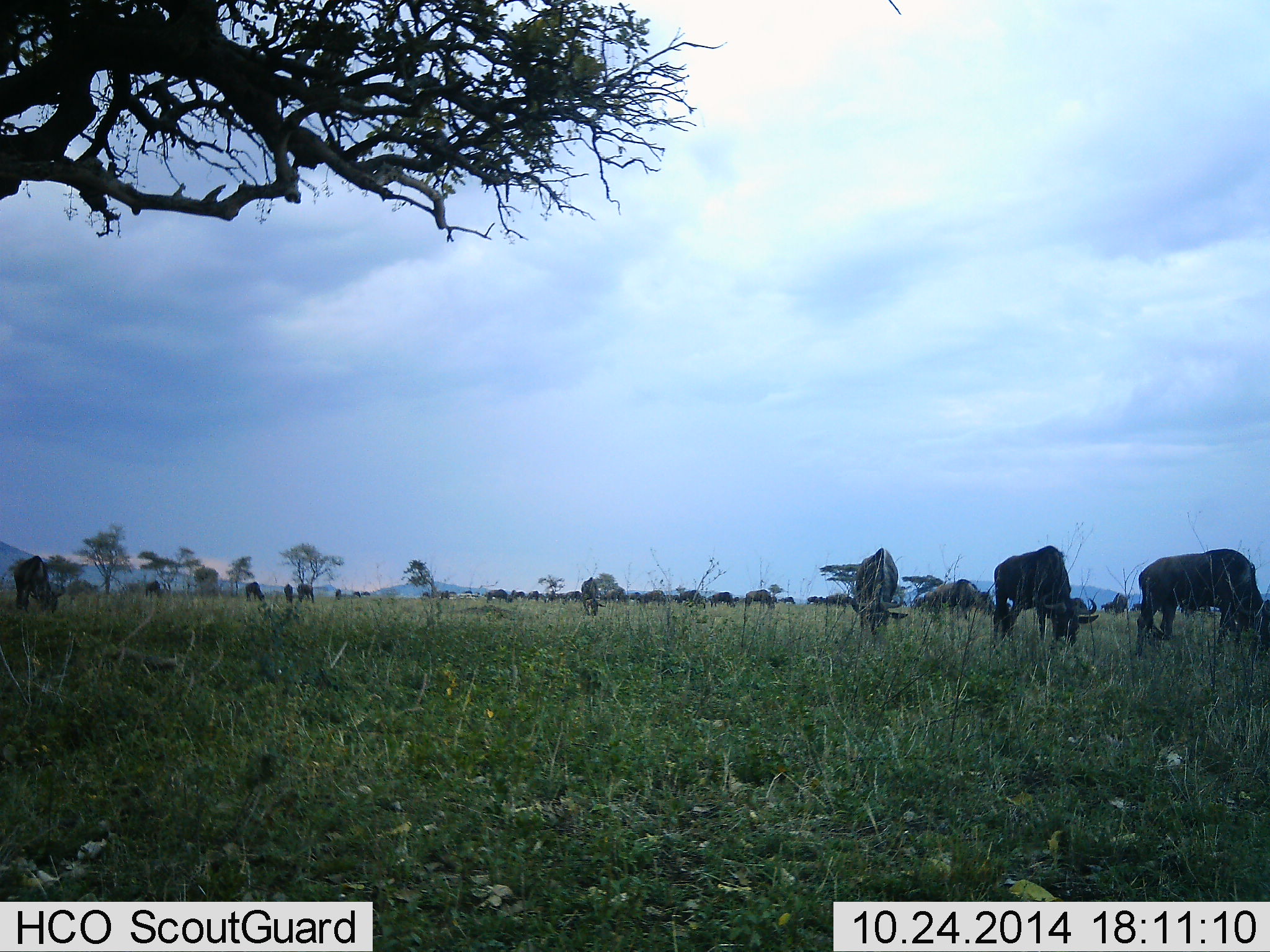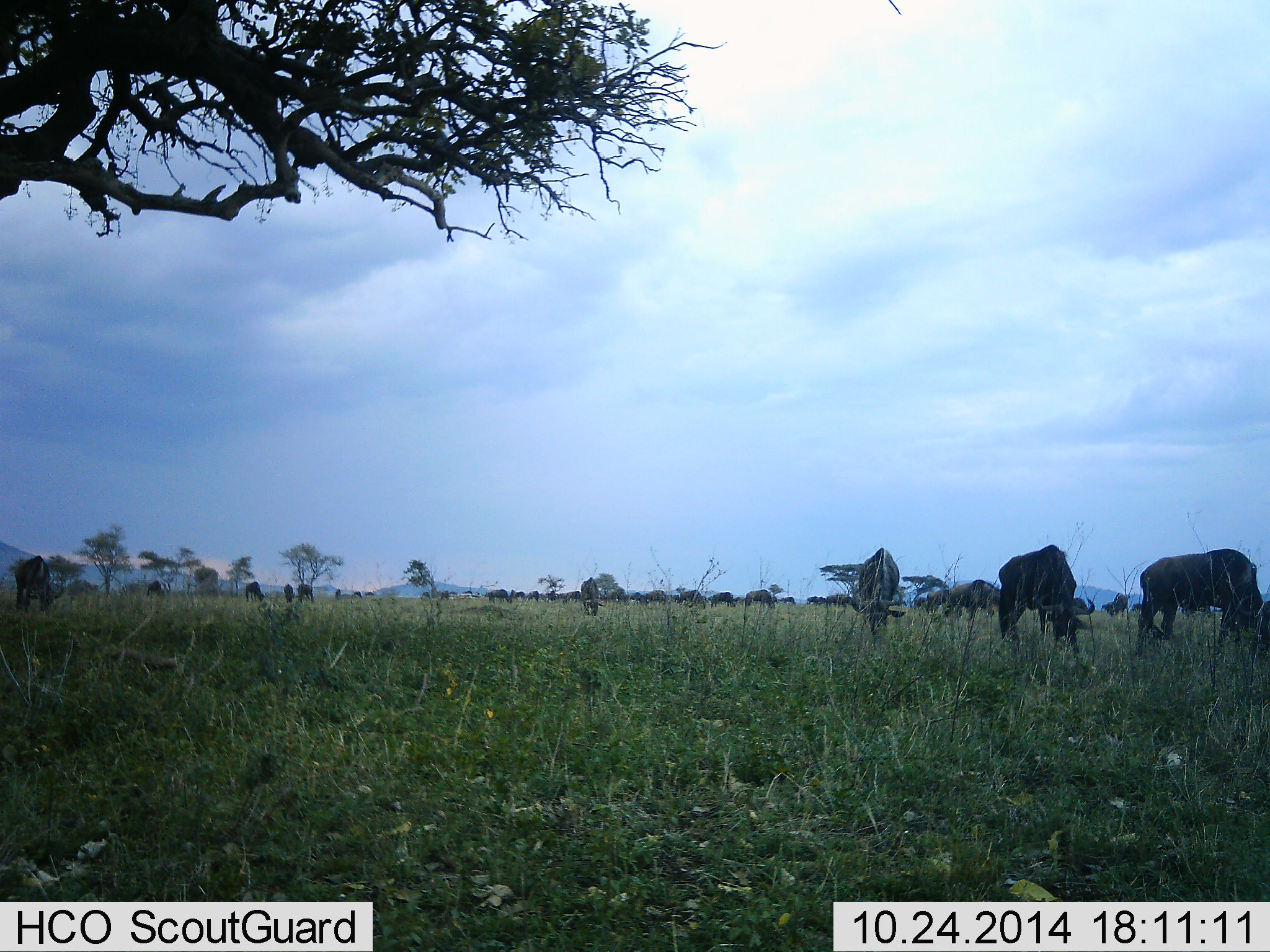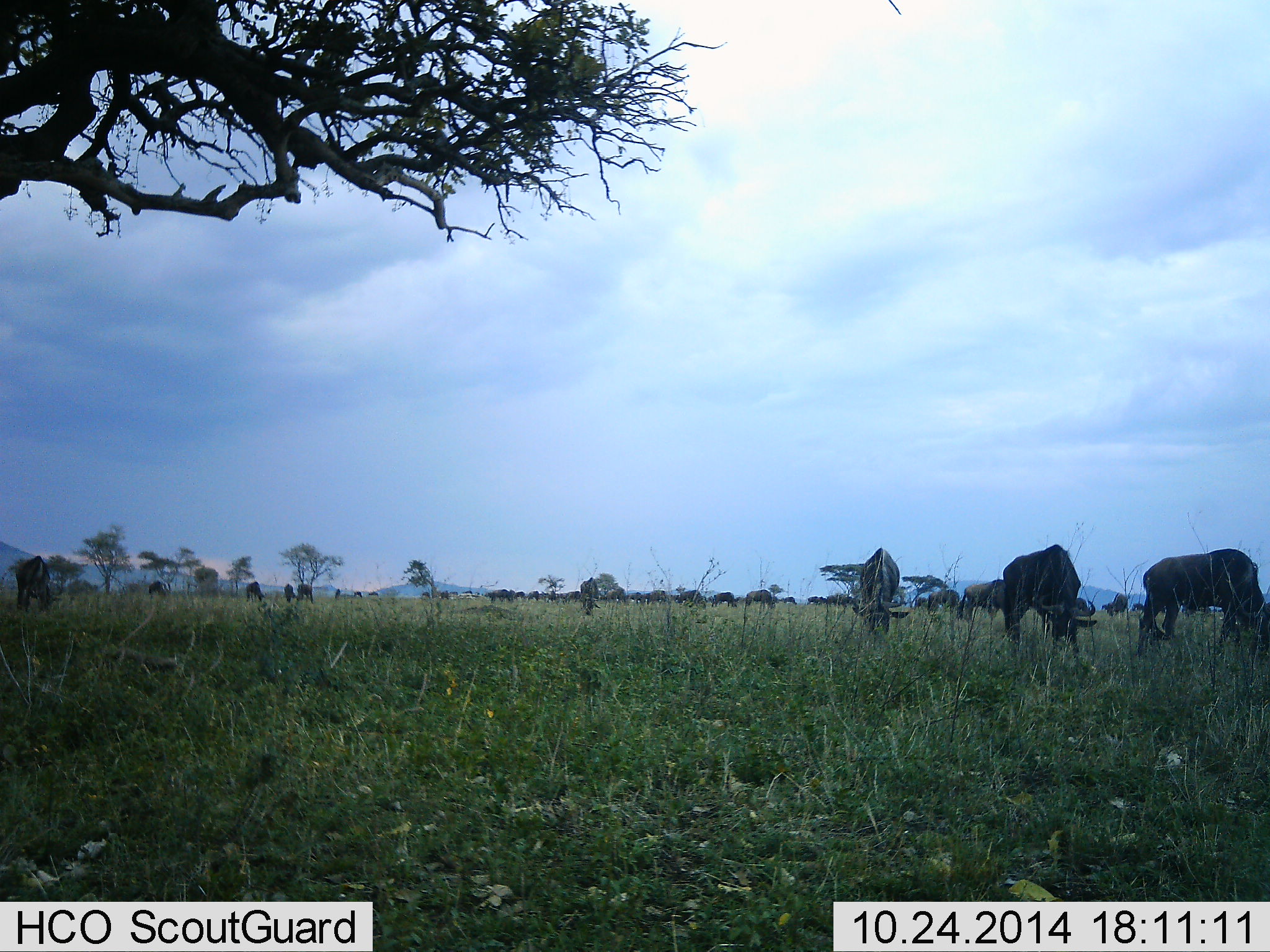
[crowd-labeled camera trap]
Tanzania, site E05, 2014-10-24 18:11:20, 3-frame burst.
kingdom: Animalia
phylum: Chordata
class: Mammalia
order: Artiodactyla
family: Bovidae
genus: Connochaetes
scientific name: Connochaetes taurinus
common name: blue wildebeest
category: wildebeest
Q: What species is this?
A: Wildebeest (blue wildebeest) (Connochaetes taurinus).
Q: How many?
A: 11-50.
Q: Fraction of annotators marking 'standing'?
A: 30%.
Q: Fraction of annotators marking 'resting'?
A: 0%.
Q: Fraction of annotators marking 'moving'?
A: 20%.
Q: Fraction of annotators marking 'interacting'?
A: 0%.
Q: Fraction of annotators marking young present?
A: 0%.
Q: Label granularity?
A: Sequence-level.